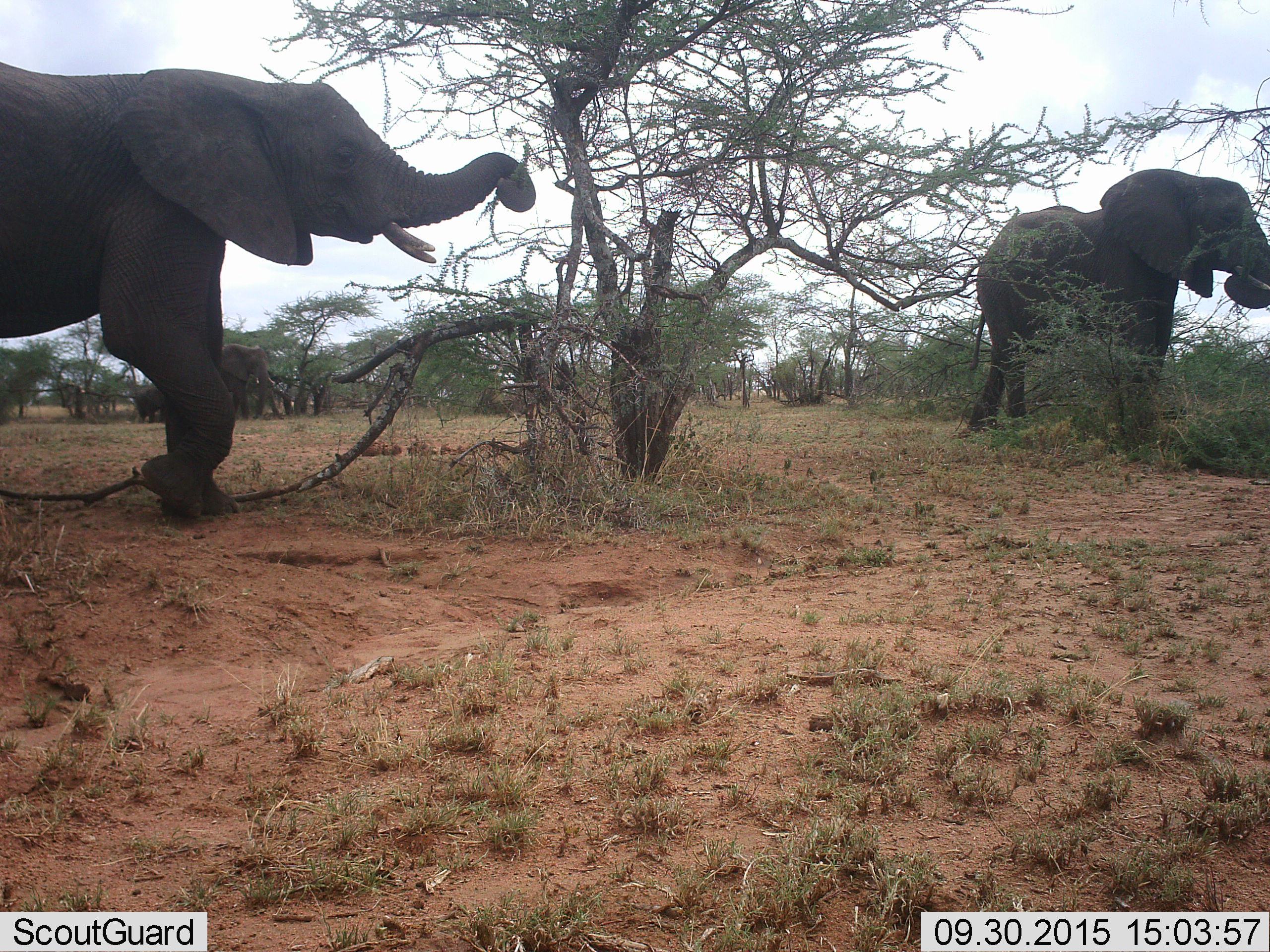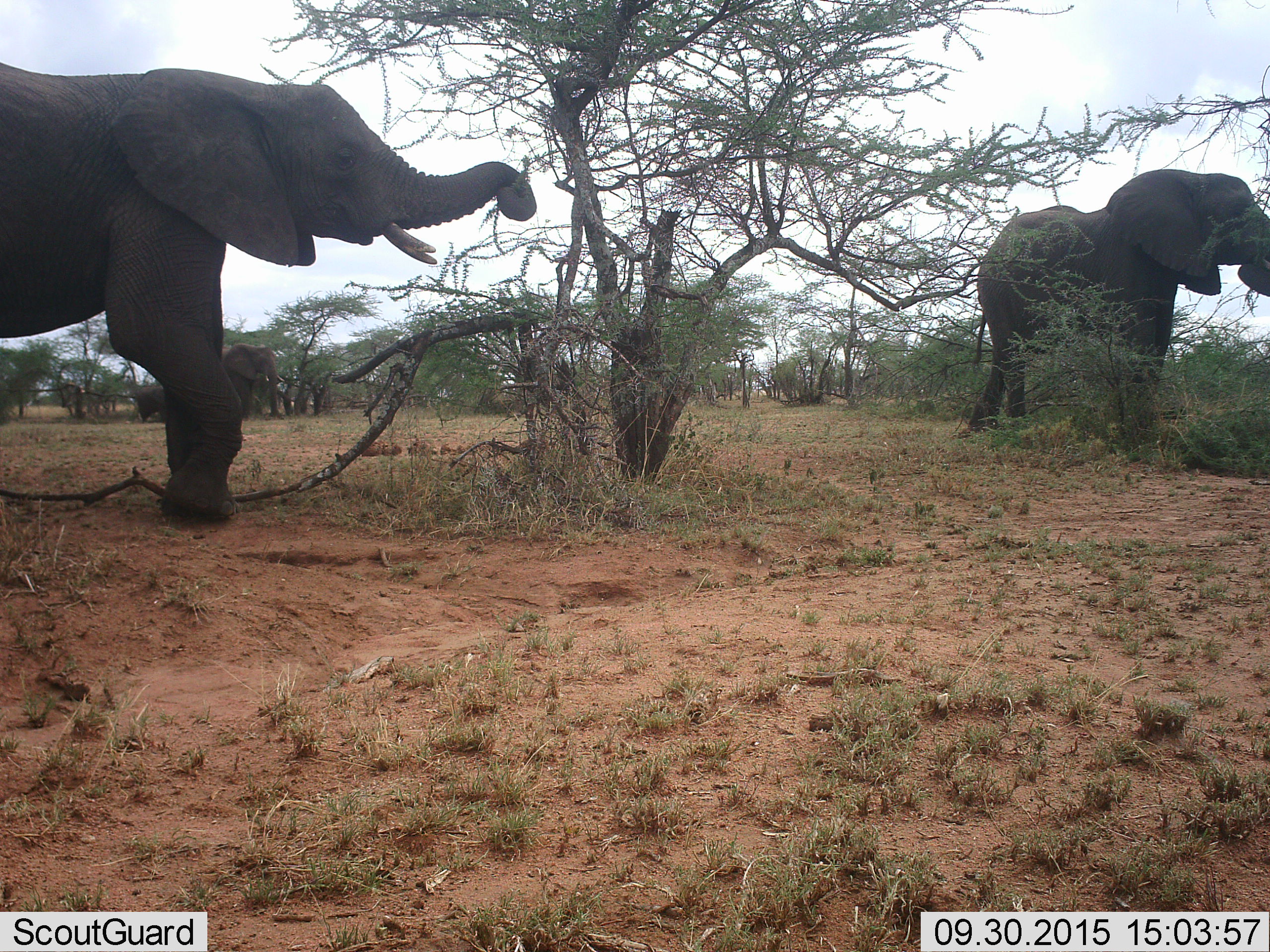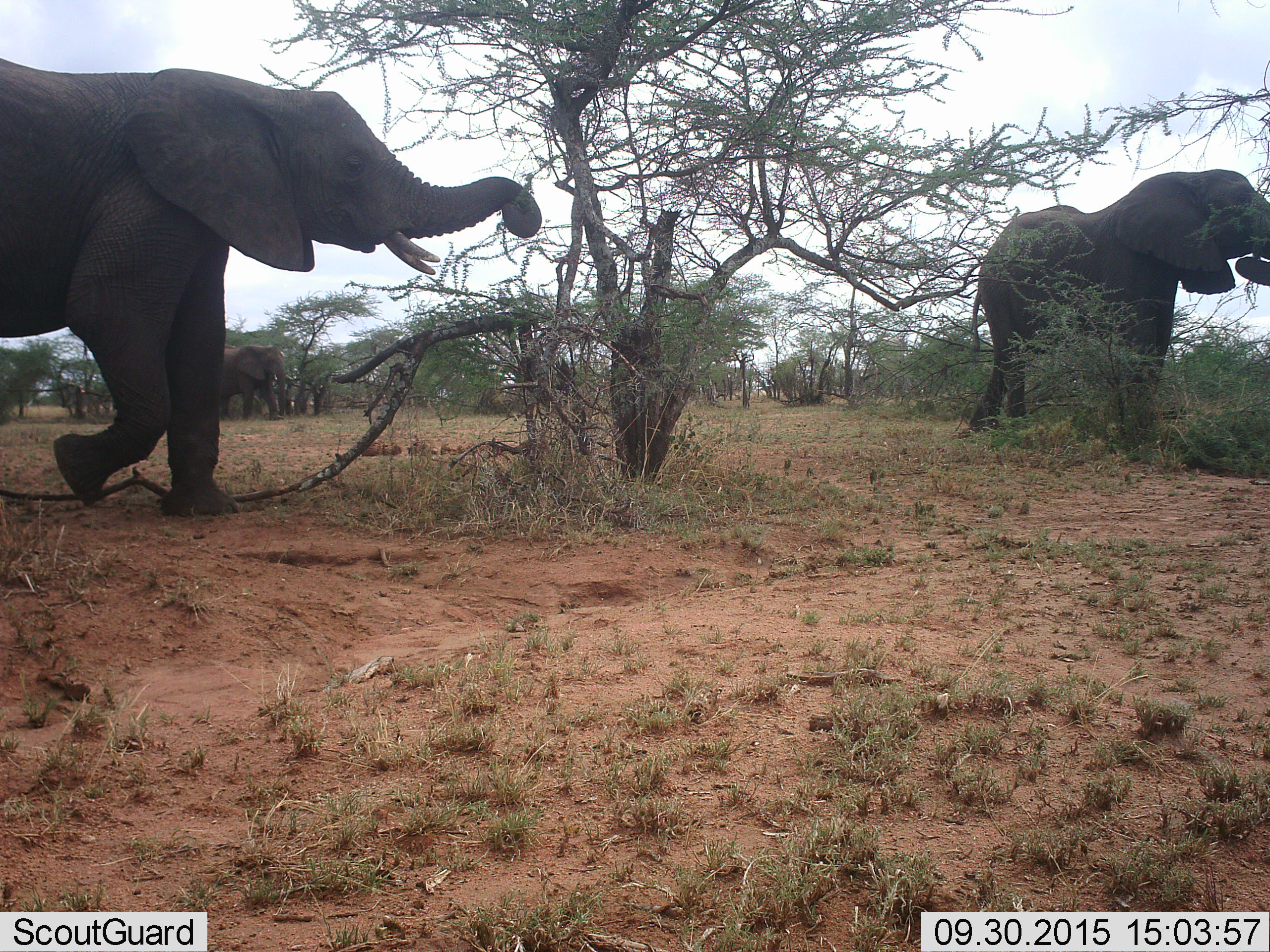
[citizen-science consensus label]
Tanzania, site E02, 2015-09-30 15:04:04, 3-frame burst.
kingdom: Animalia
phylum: Chordata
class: Mammalia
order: Proboscidea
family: Elephantidae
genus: Loxodonta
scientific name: Loxodonta africana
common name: african bush elephant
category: elephant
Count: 4.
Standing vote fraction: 24%.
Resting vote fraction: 0%.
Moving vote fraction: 47%.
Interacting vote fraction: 0%.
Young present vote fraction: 65%.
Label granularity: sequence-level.